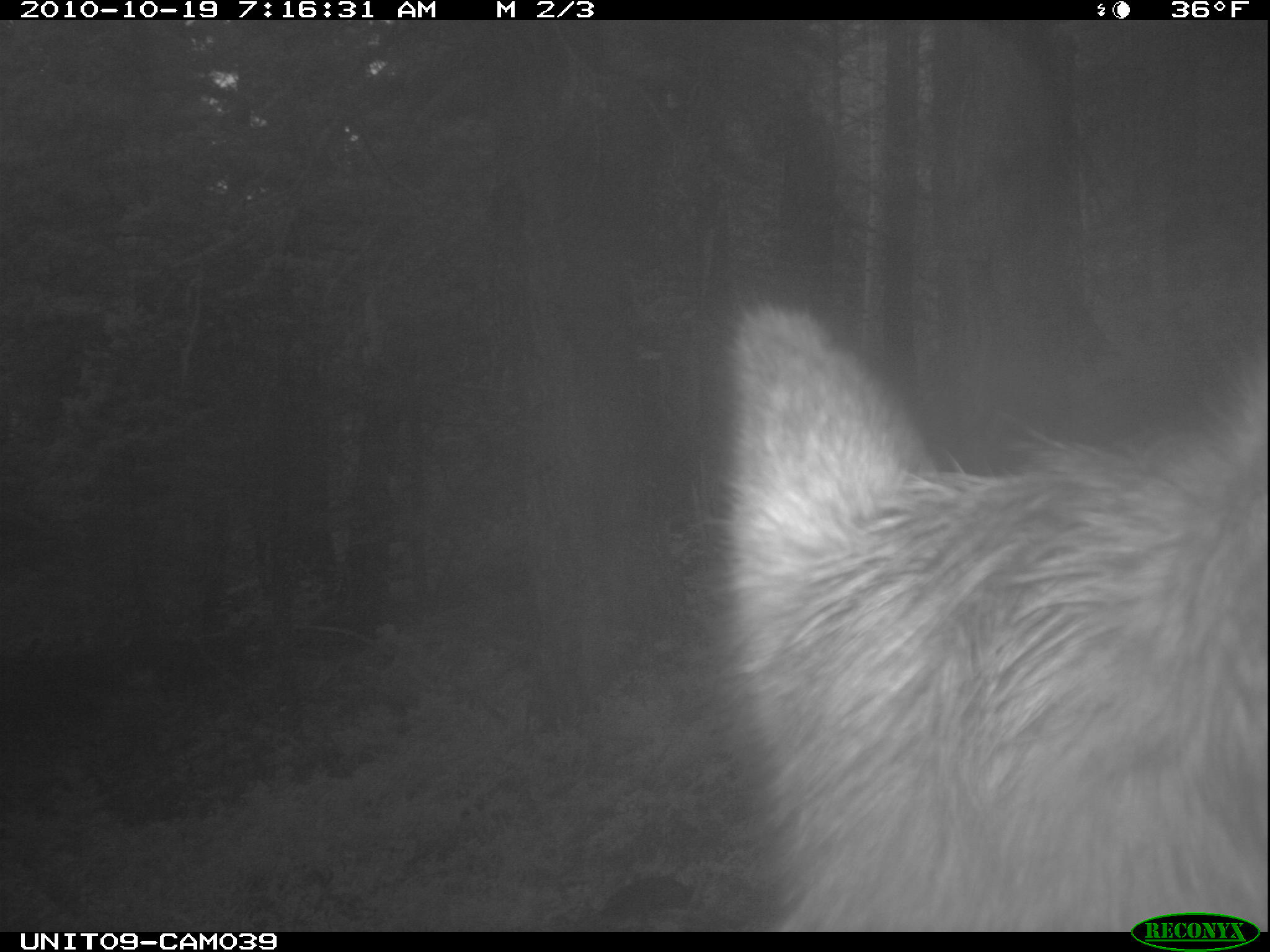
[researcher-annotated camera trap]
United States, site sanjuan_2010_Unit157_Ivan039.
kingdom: Animalia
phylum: Chordata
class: Mammalia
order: Artiodactyla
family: Cervidae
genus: Cervus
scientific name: Cervus elaphus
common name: red deer